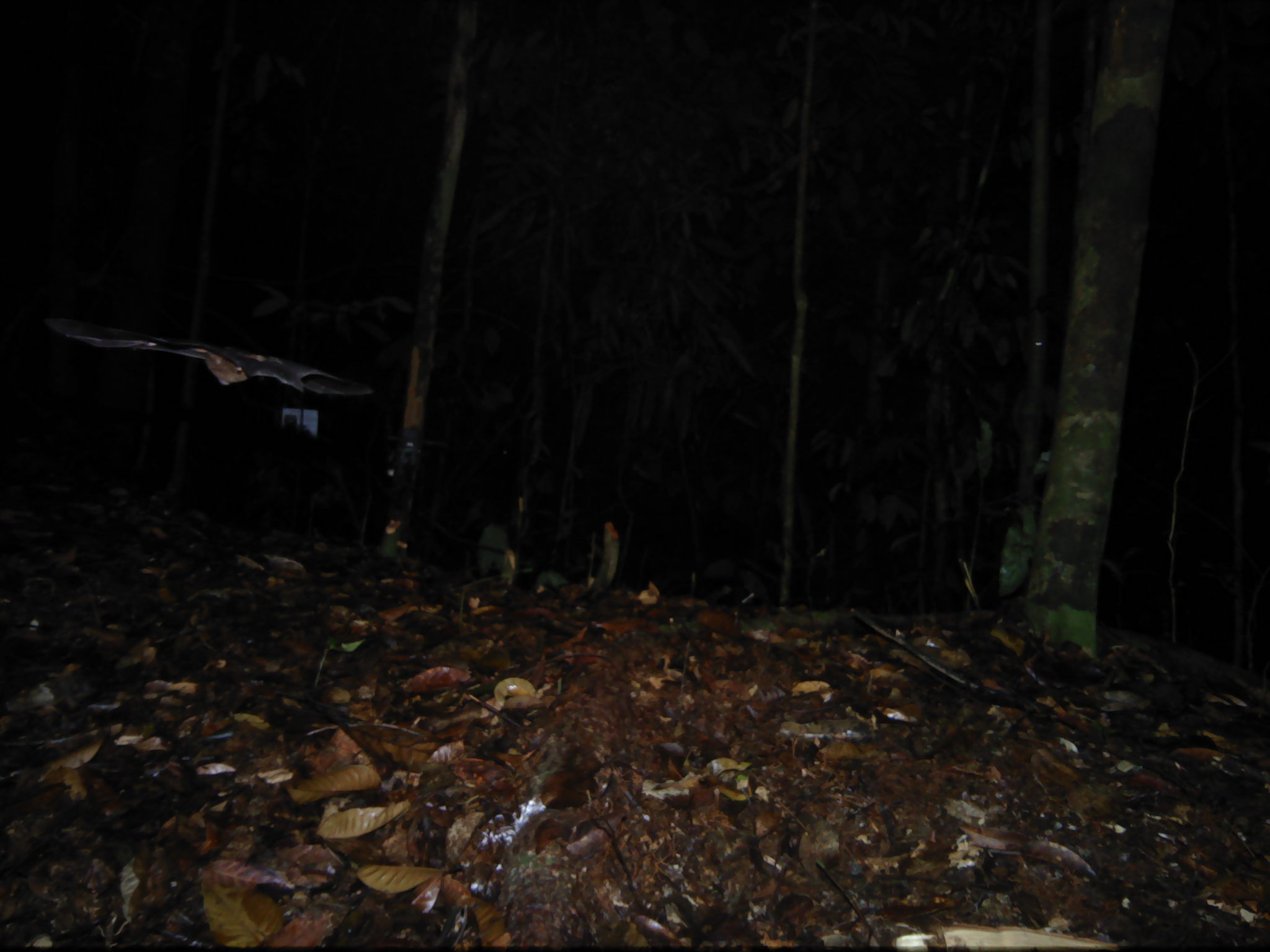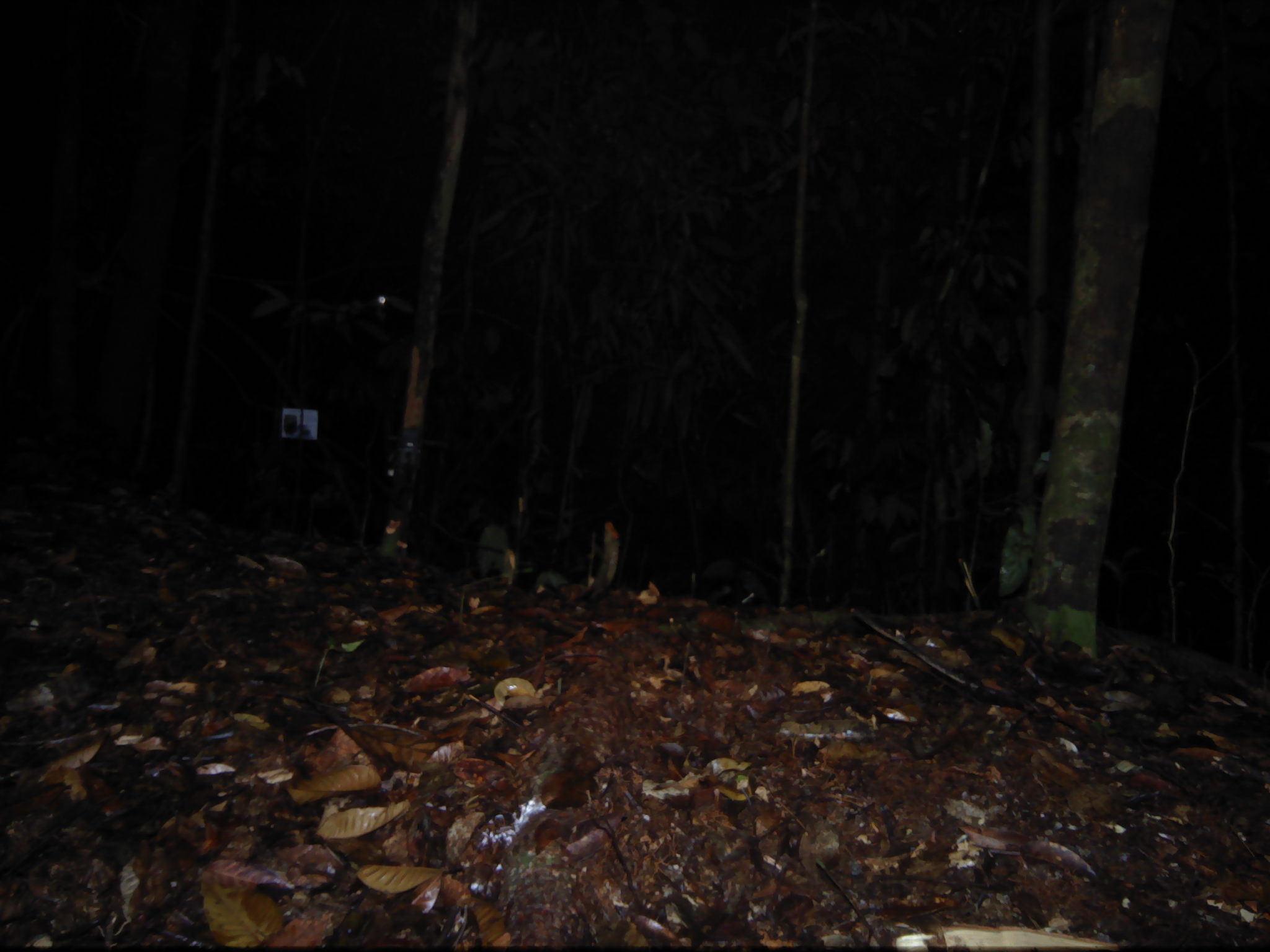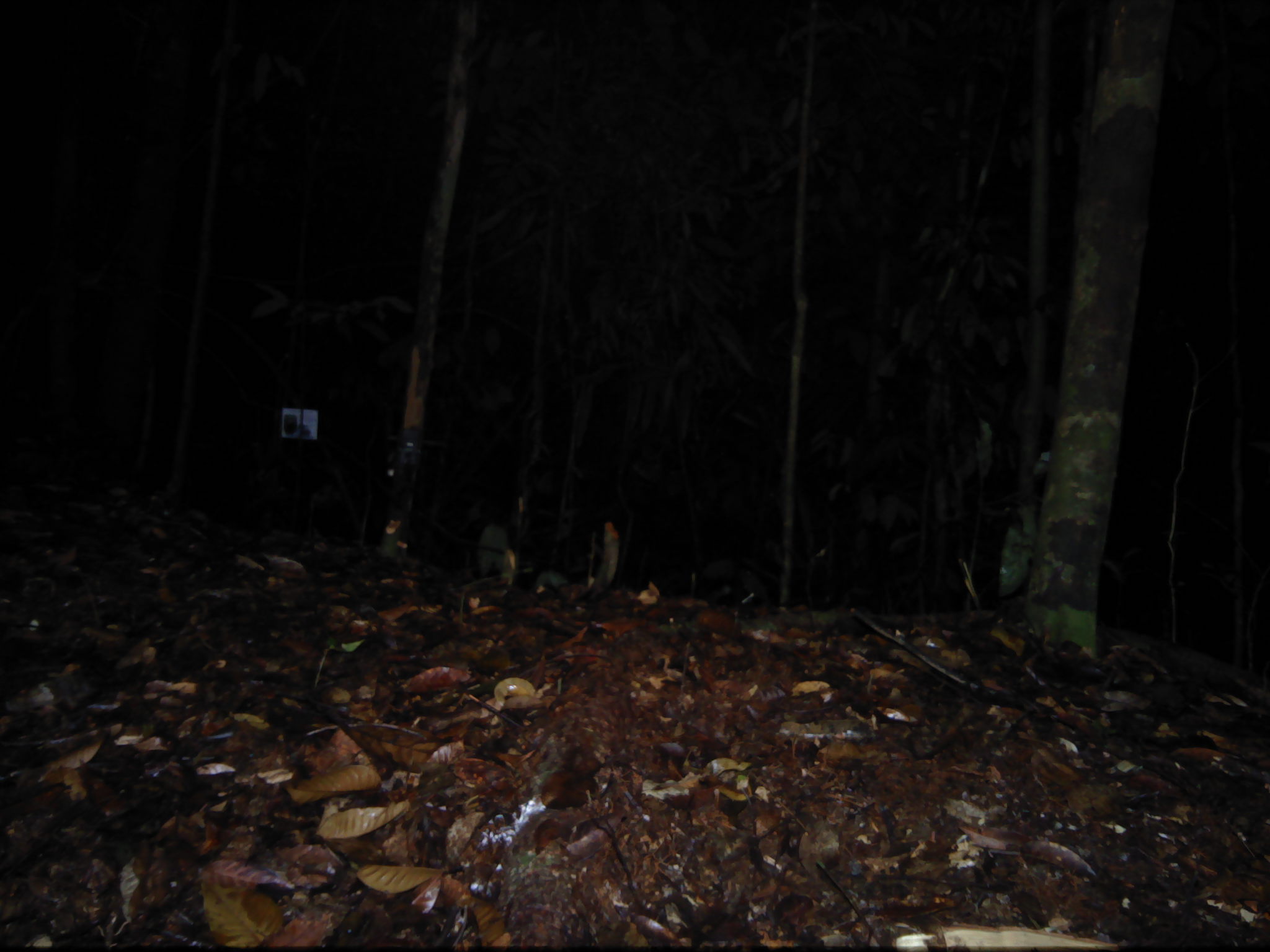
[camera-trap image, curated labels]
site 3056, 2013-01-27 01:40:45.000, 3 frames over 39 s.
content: unidentified animal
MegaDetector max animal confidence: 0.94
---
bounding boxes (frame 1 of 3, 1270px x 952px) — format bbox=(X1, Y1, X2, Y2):
unknown: bbox=(47, 316, 373, 402)